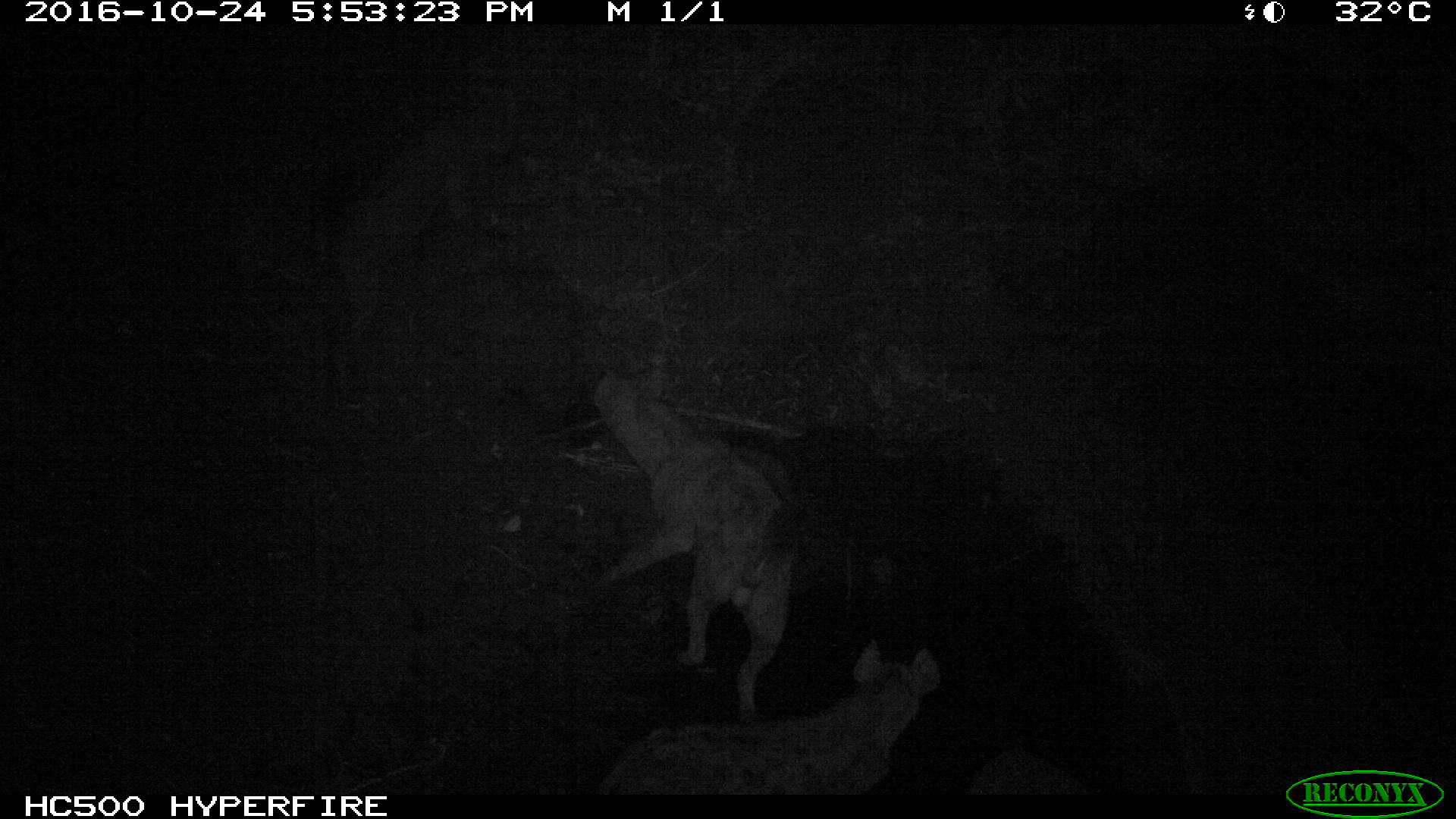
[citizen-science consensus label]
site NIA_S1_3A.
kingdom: Animalia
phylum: Chordata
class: Mammalia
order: Carnivora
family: Hyaenidae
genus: Crocuta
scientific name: Crocuta crocuta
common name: spotted hyena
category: hyenaspotted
Hyenaspotted (spotted hyena) (Crocuta crocuta), count 2. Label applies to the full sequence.